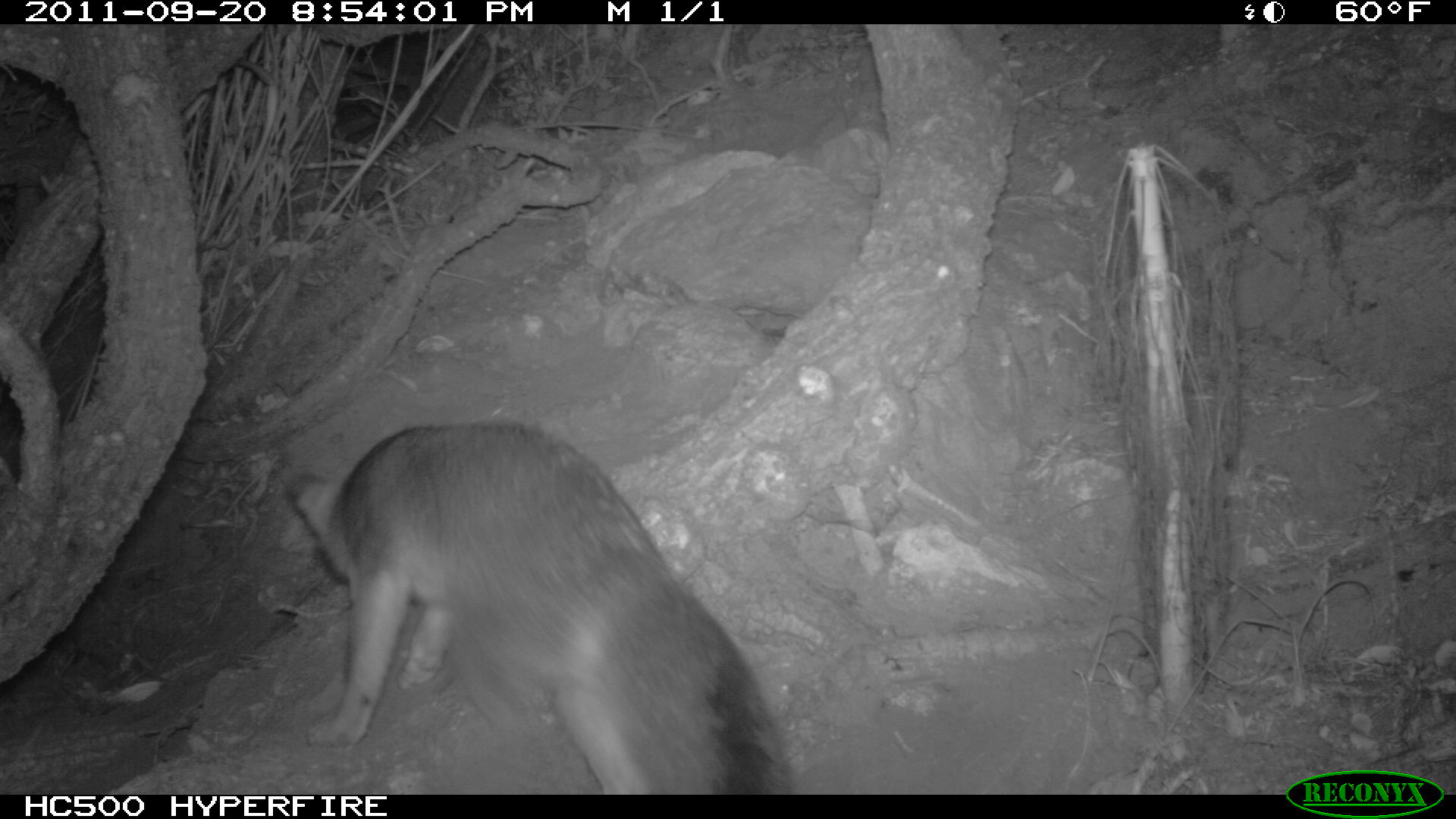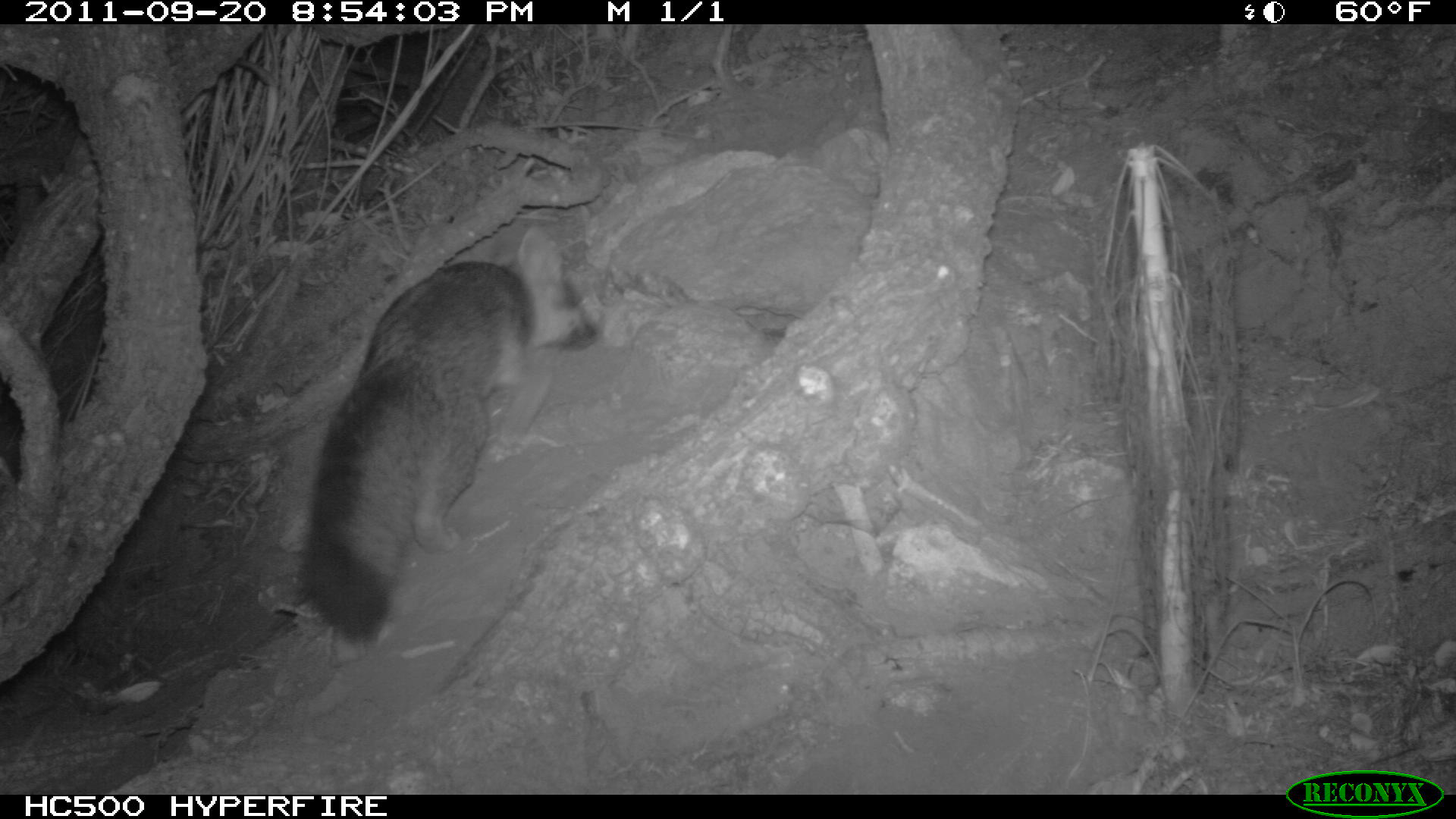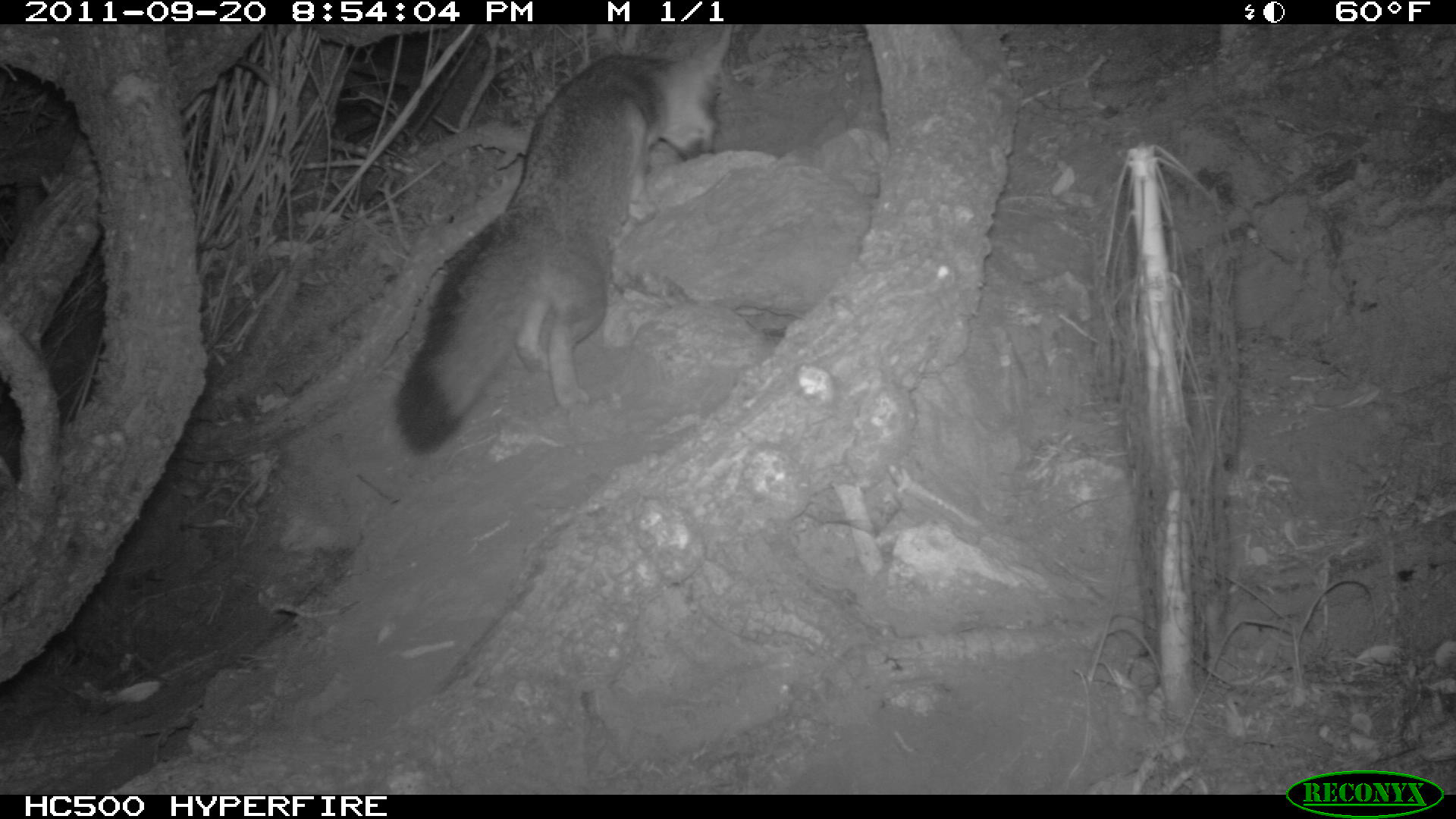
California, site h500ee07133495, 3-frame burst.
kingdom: Animalia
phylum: Chordata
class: Mammalia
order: Carnivora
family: Canidae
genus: Urocyon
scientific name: Urocyon littoralis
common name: island fox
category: fox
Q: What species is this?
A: Fox (island fox) (Urocyon littoralis).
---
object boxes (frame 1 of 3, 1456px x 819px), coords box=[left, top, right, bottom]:
fox: box=[280, 423, 792, 794]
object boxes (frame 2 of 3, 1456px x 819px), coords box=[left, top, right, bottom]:
fox: box=[292, 228, 597, 651]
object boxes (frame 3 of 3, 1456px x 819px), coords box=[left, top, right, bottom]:
fox: box=[392, 24, 731, 456]